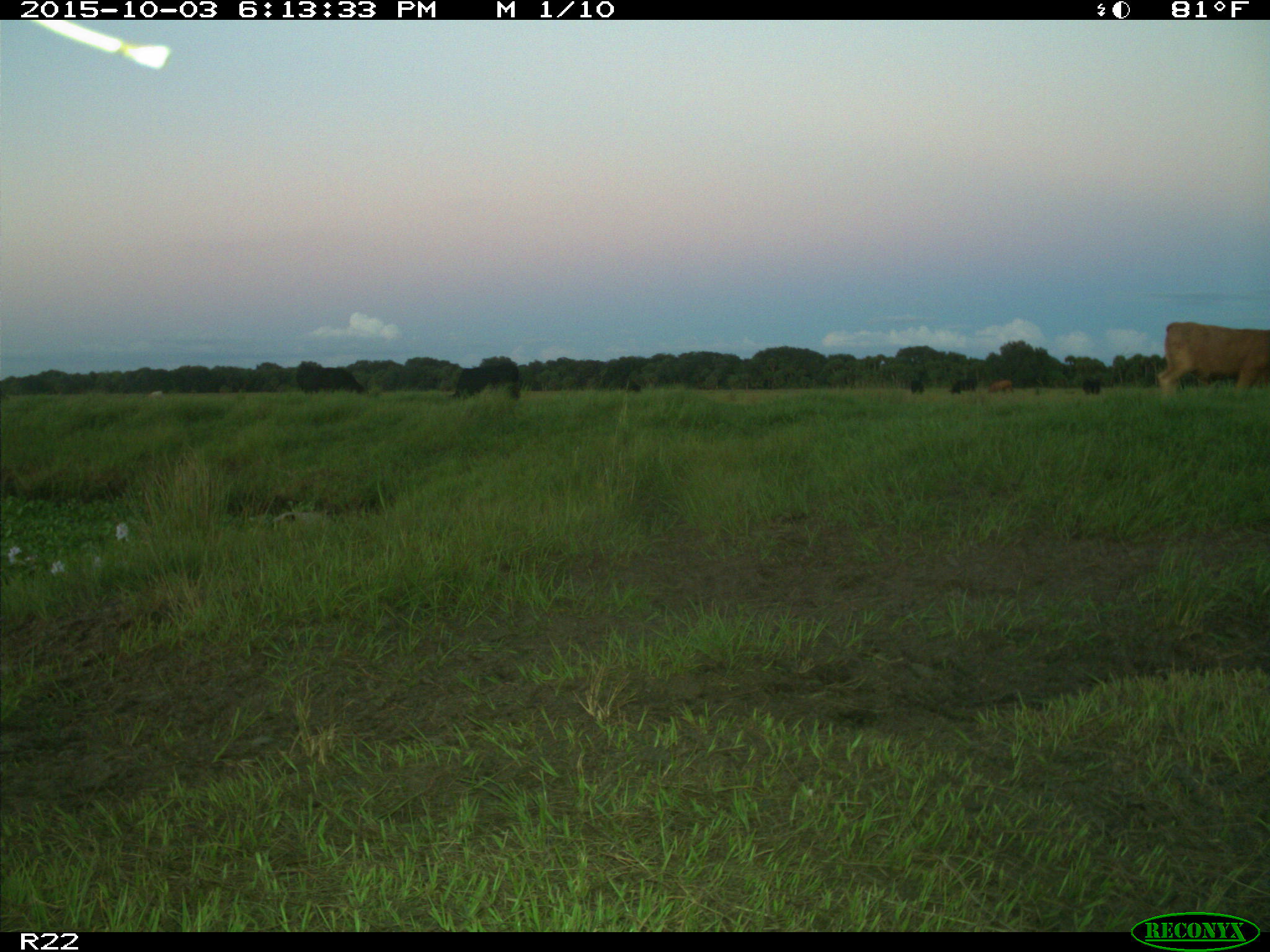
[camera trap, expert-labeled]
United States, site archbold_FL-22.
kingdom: Animalia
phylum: Chordata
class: Mammalia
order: Artiodactyla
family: Bovidae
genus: Bos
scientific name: Bos taurus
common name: domestic cow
Bos taurus (domestic cow).